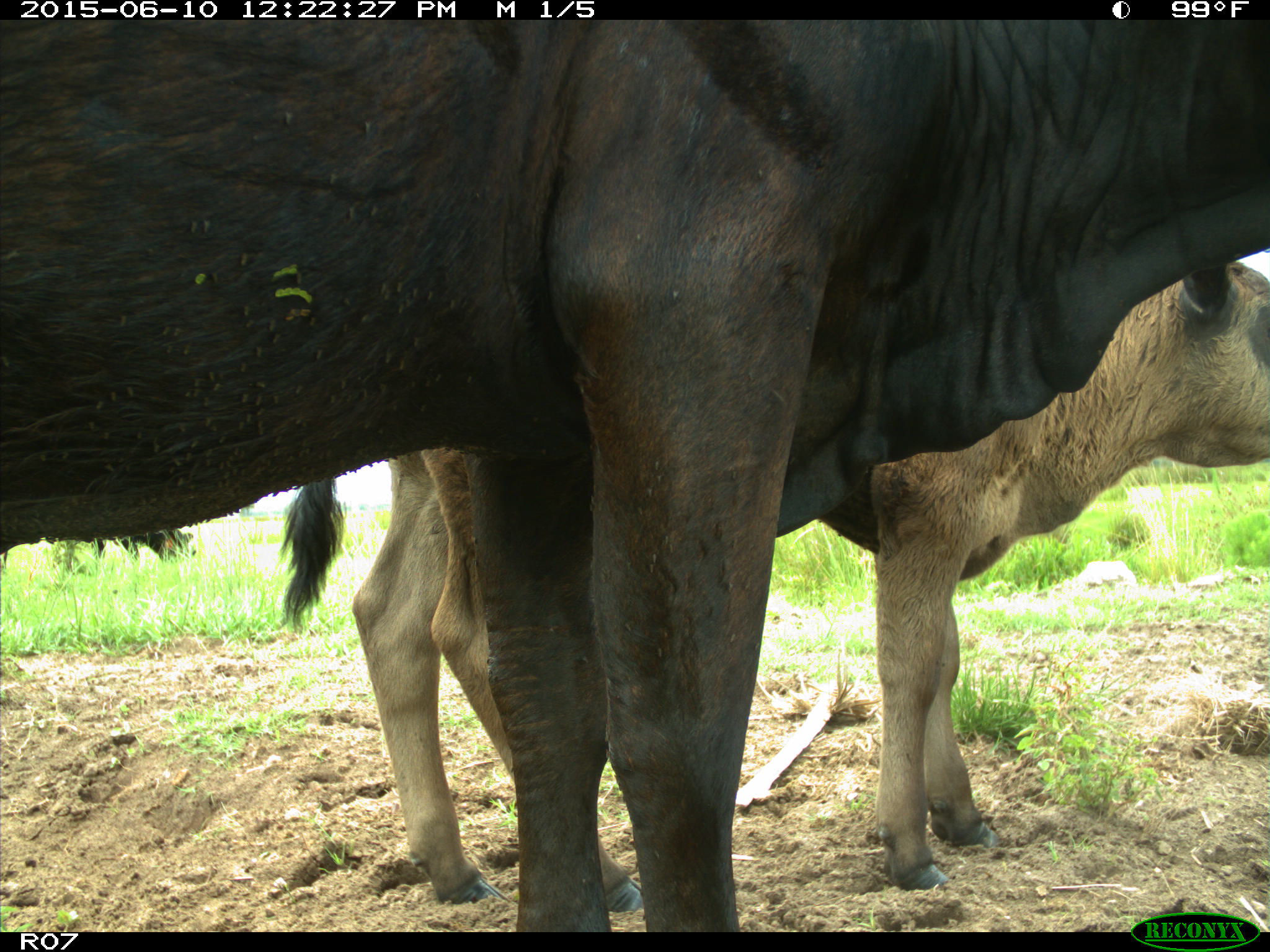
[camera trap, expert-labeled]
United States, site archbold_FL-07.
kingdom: Animalia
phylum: Chordata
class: Mammalia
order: Artiodactyla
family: Bovidae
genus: Bos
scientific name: Bos taurus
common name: domestic cow